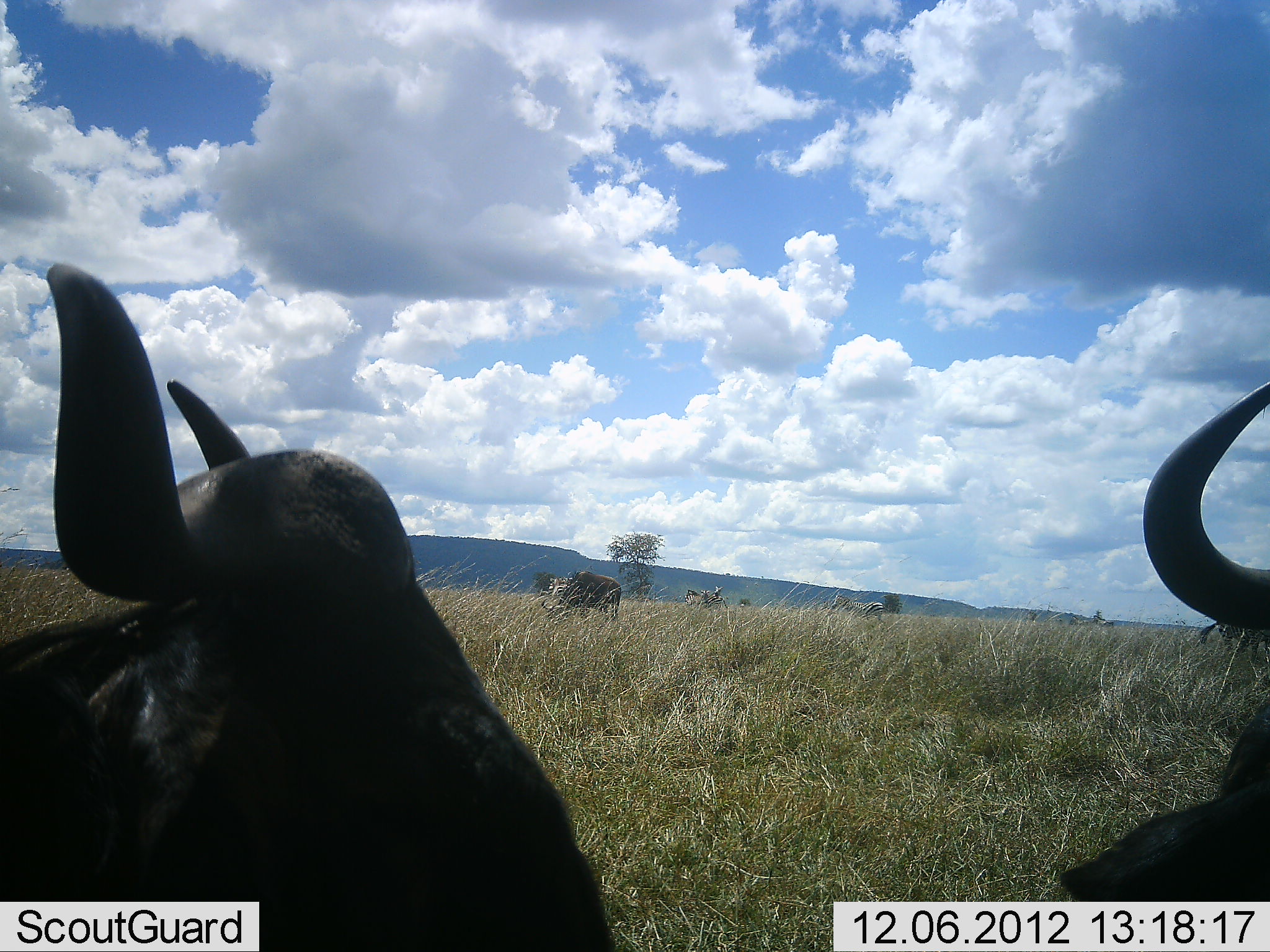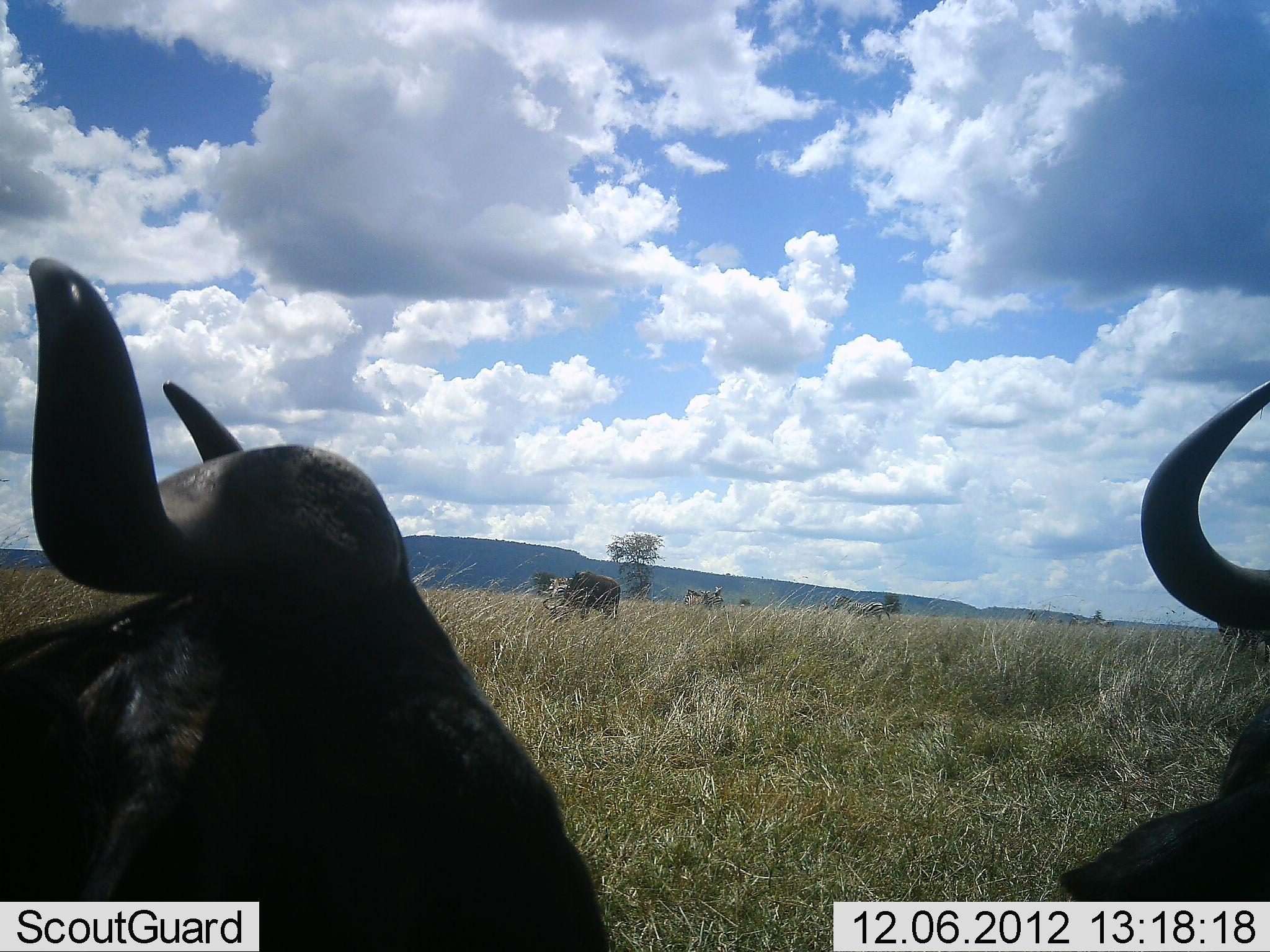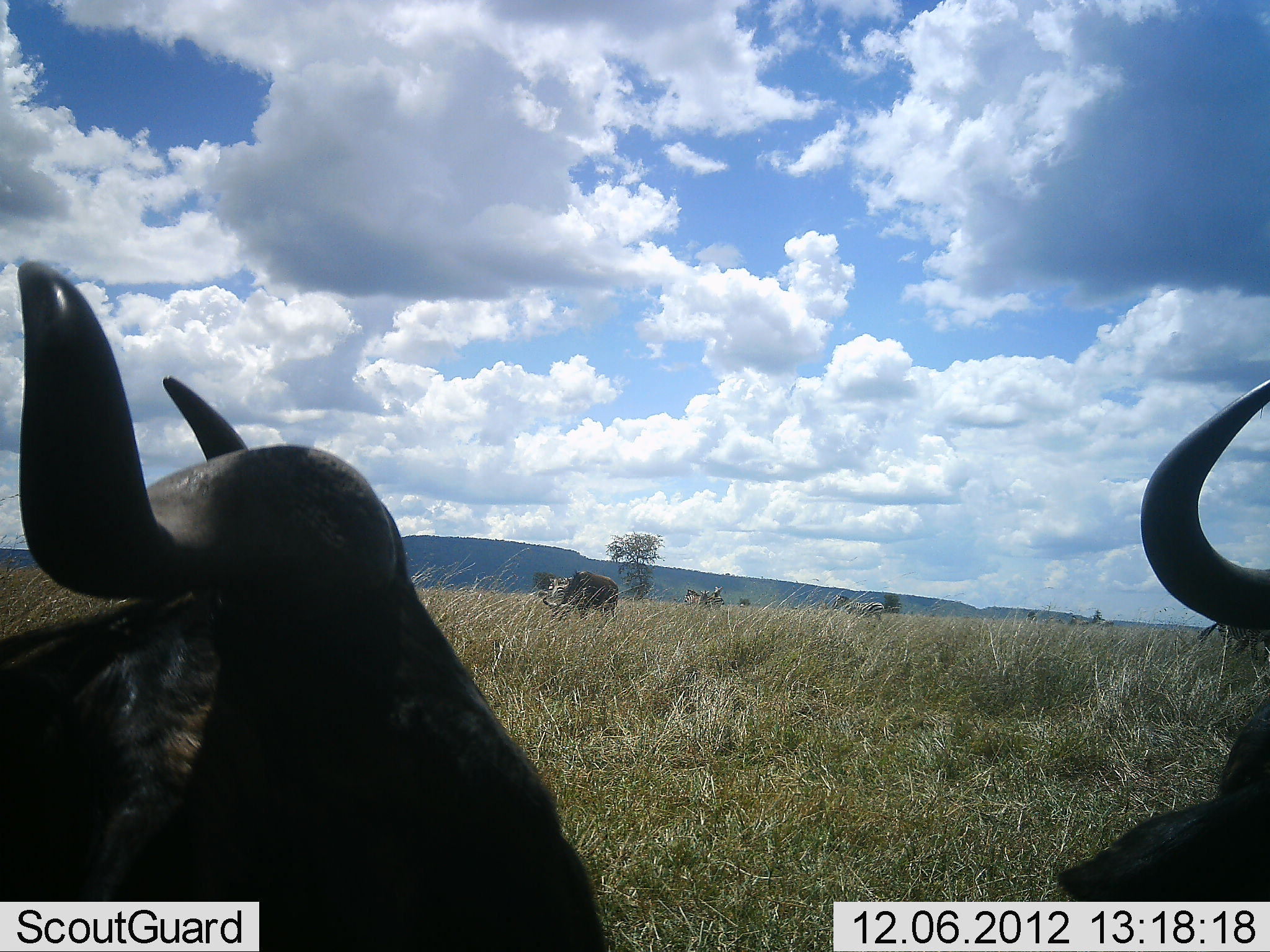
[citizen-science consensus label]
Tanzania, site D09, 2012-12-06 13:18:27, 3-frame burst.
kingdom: Animalia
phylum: Chordata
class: Mammalia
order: Artiodactyla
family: Bovidae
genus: Connochaetes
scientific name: Connochaetes taurinus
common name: blue wildebeest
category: wildebeest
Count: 4.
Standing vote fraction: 62%.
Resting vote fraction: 50%.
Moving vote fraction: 0%.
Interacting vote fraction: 0%.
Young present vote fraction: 0%.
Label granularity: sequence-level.